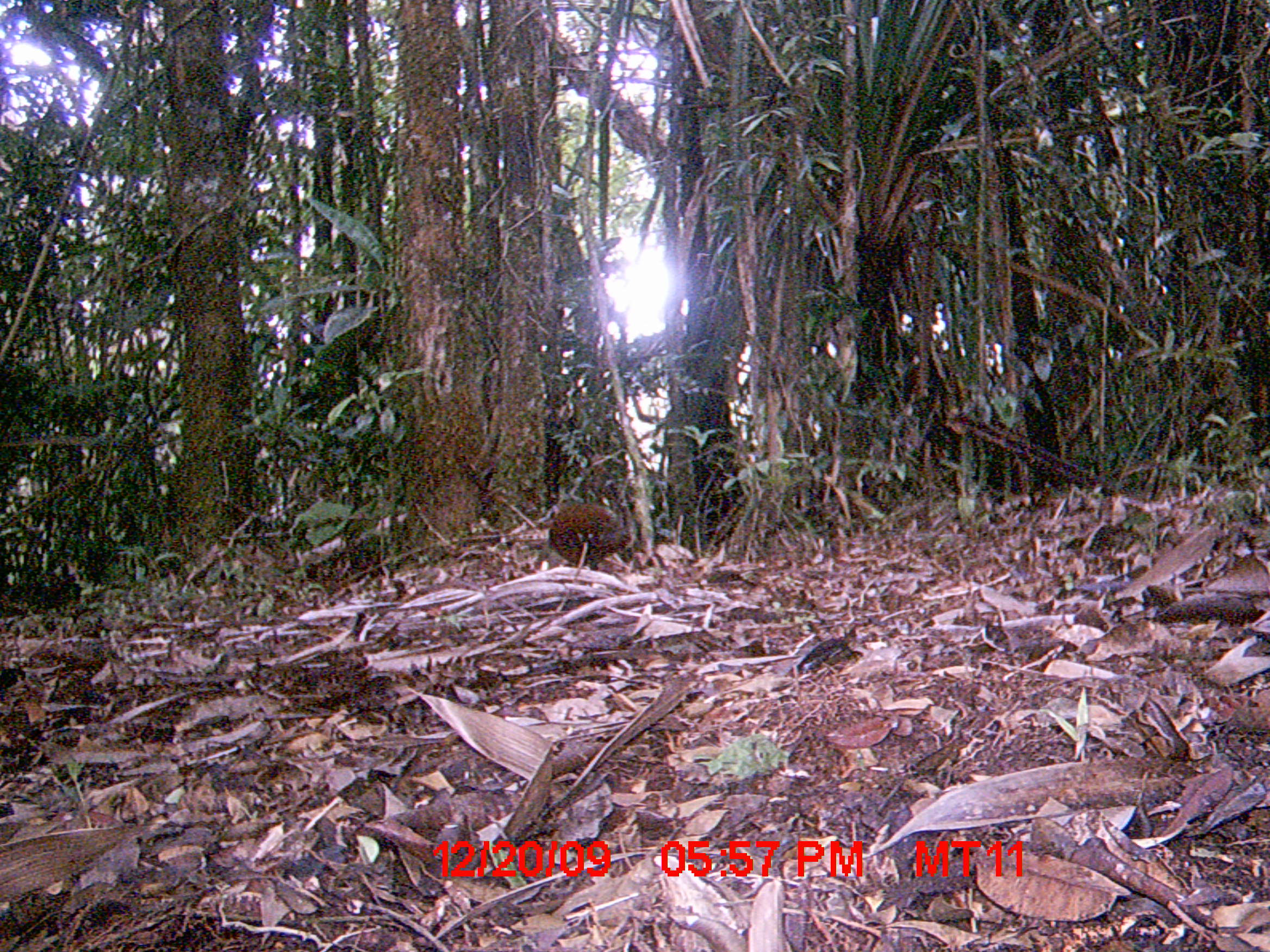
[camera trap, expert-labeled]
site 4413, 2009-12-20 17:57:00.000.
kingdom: Animalia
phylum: Chordata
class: Aves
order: Gruiformes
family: Sarothruridae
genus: Mentocrex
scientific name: Mentocrex kioloides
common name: madagascar wood rail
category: canirallus kioloides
Canirallus kioloides (madagascar wood rail) (Mentocrex kioloides), count 2.